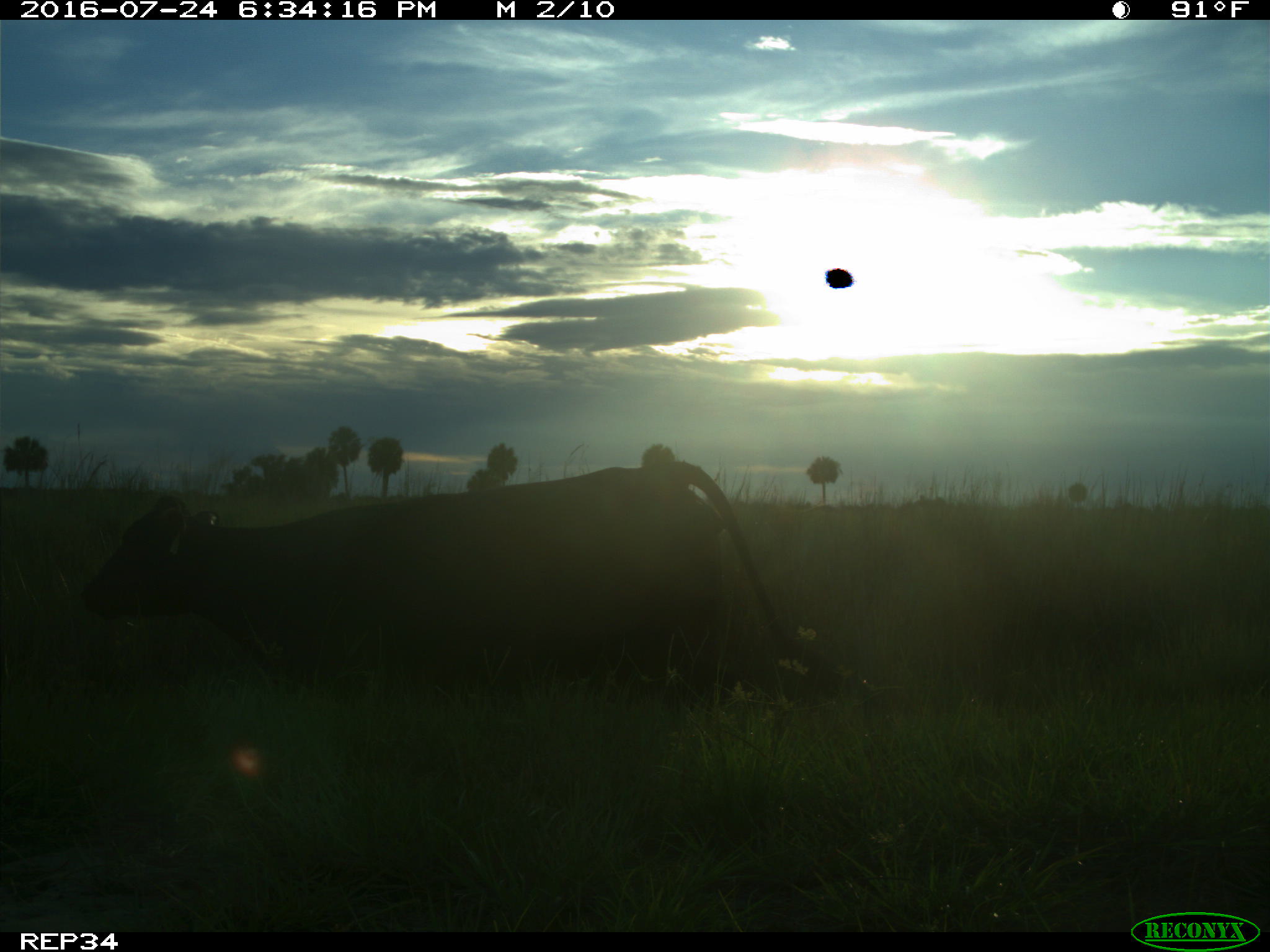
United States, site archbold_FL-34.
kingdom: Animalia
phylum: Chordata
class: Mammalia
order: Artiodactyla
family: Bovidae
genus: Bos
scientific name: Bos taurus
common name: domestic cow